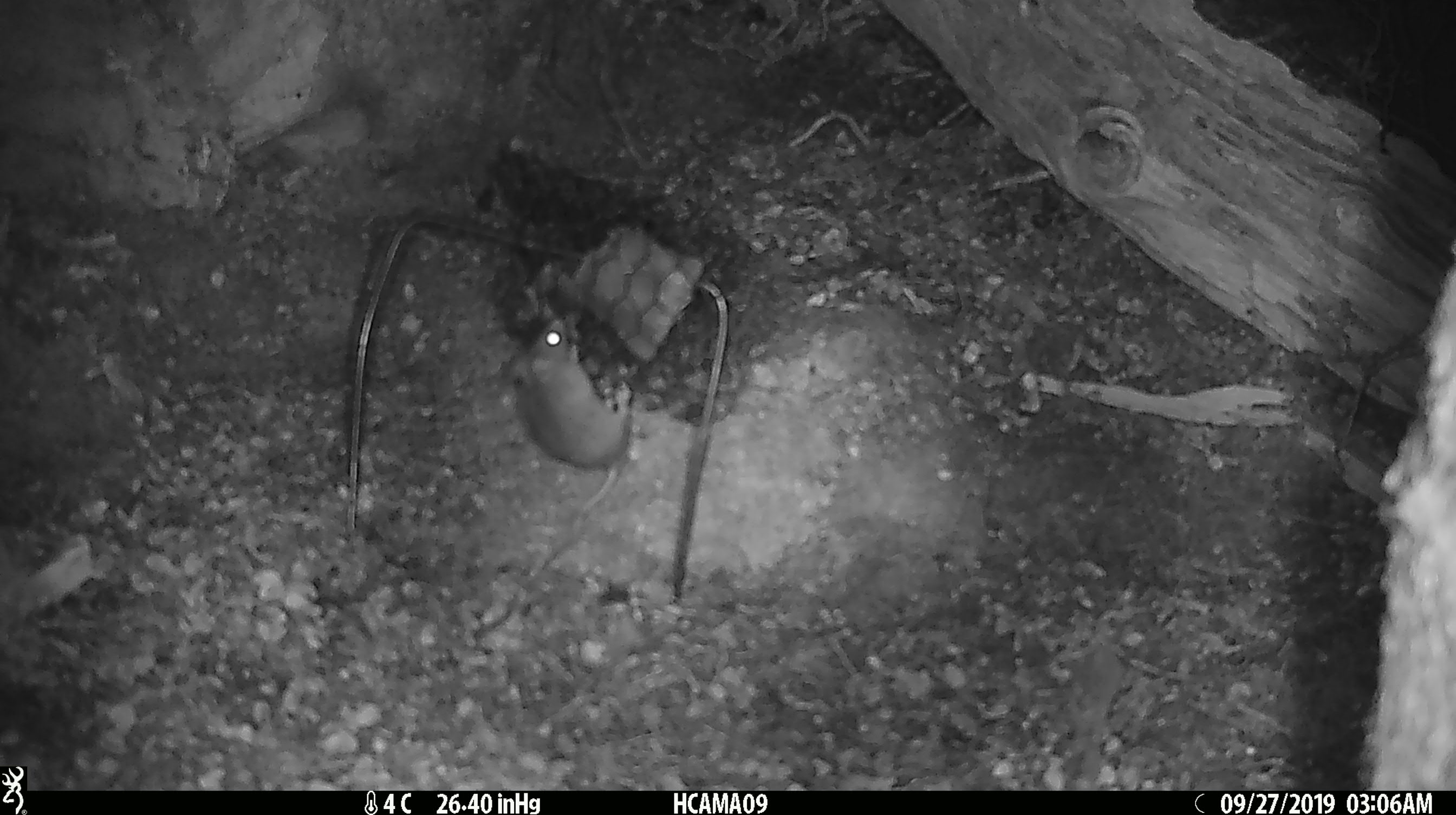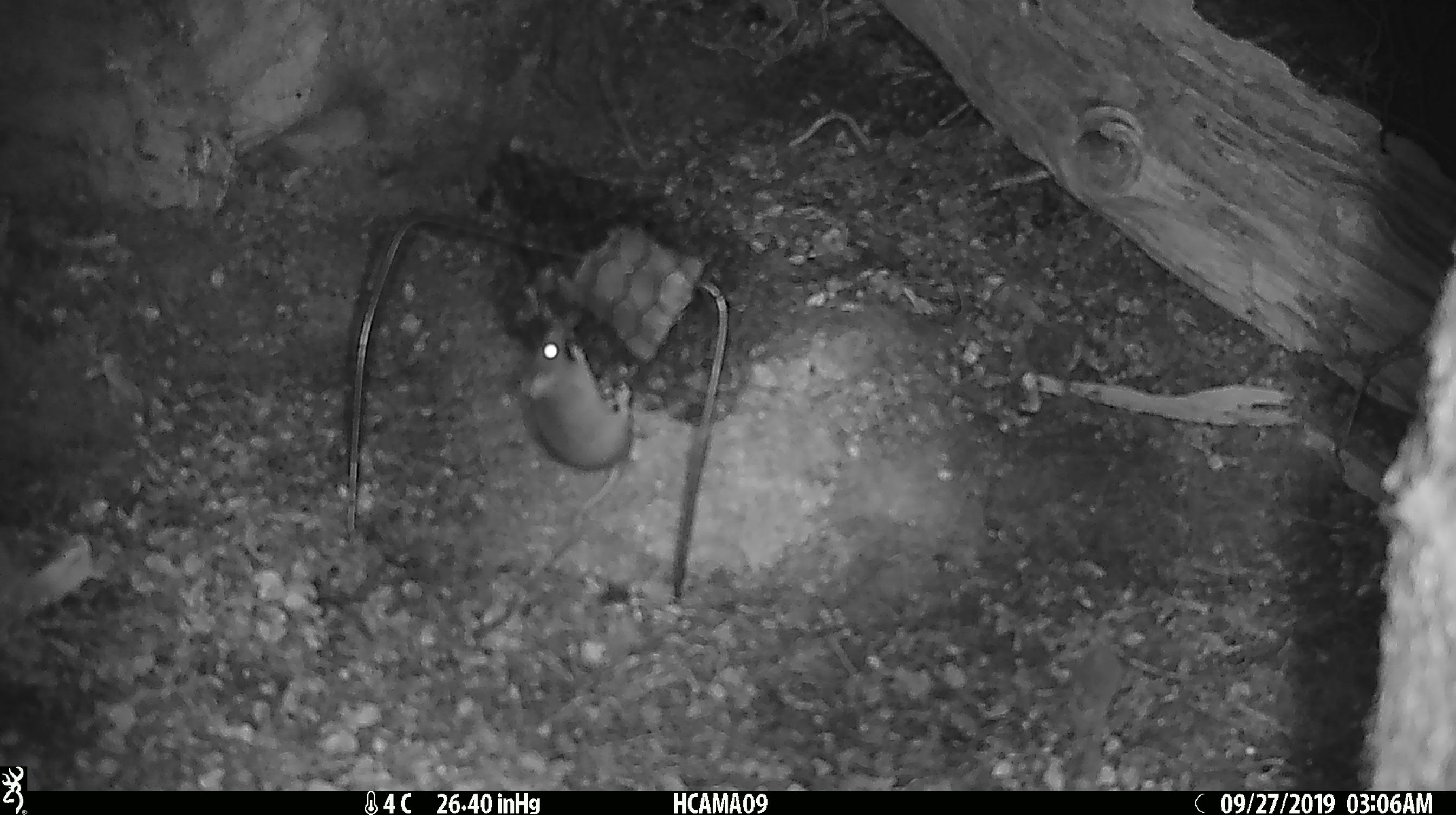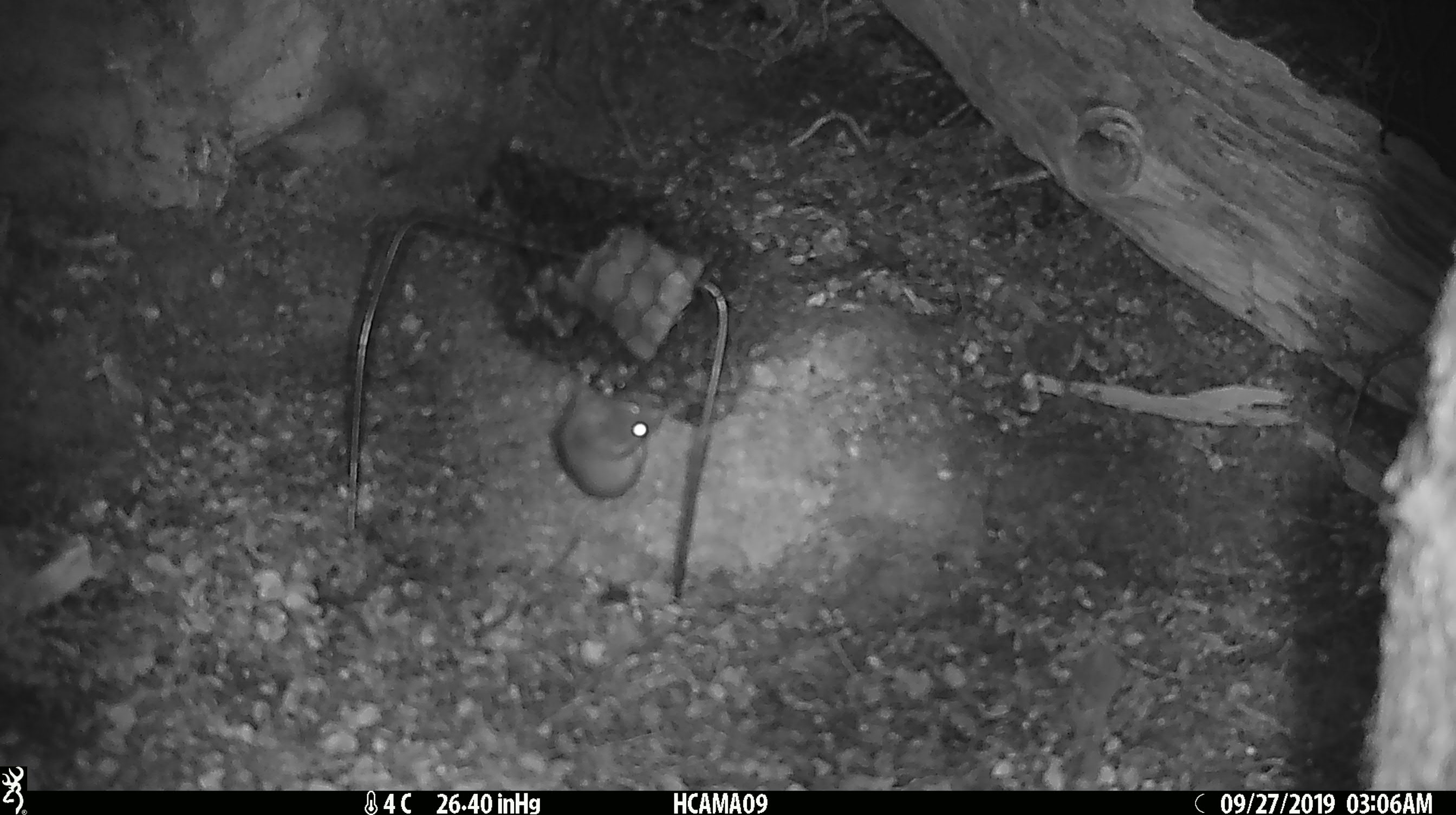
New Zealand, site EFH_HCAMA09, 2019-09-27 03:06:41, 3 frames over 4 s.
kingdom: Animalia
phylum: Chordata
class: Mammalia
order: Rodentia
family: Muridae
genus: Mus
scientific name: Mus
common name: mouse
Mouse (Mus).